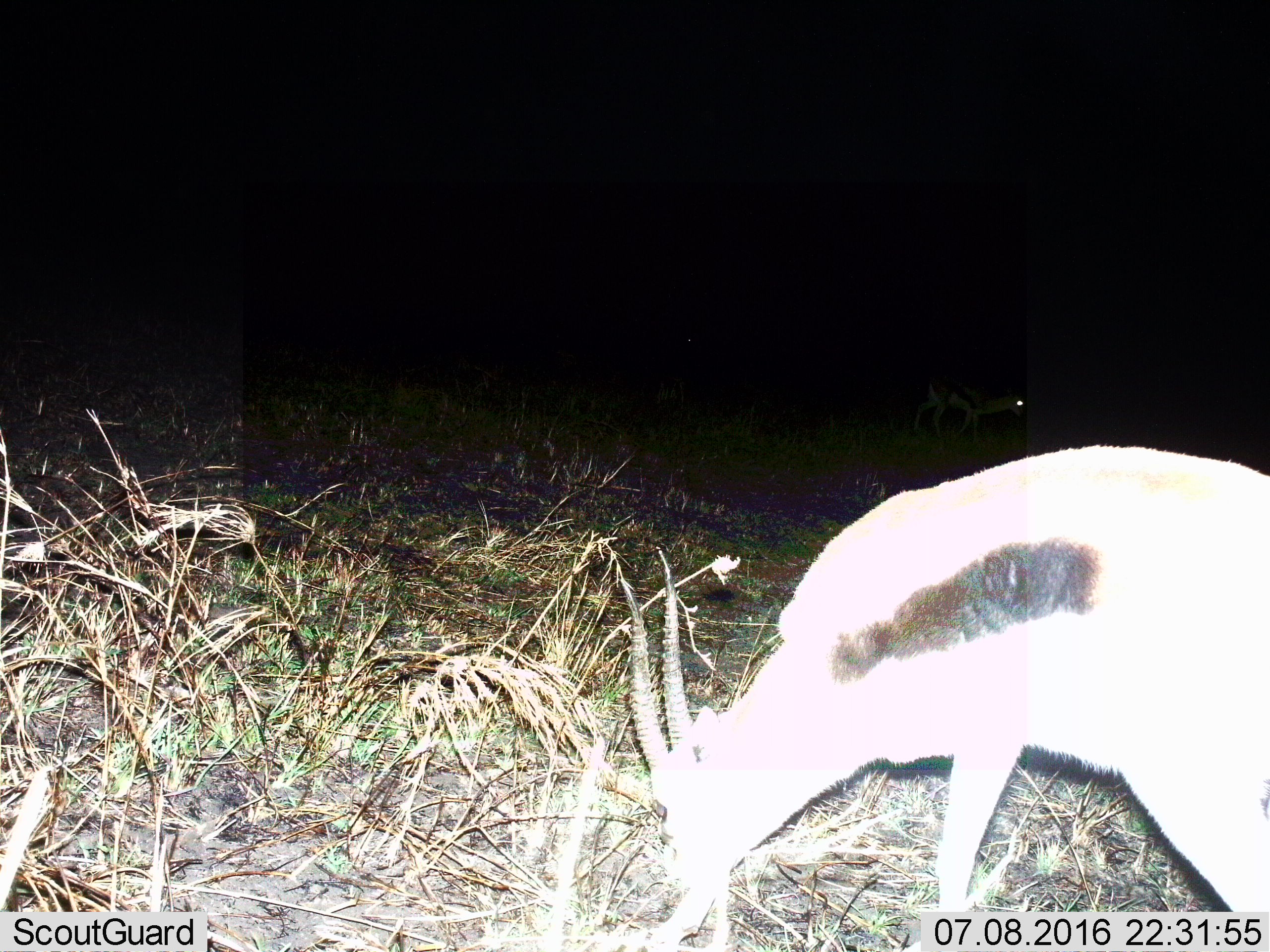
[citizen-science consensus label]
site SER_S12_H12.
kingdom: Animalia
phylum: Chordata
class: Mammalia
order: Artiodactyla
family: Bovidae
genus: Eudorcas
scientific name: Eudorcas thomsonii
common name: thomson's gazelle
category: gazellethomsons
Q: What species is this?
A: Gazellethomsons (thomson's gazelle) (Eudorcas thomsonii).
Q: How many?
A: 1.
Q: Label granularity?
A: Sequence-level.